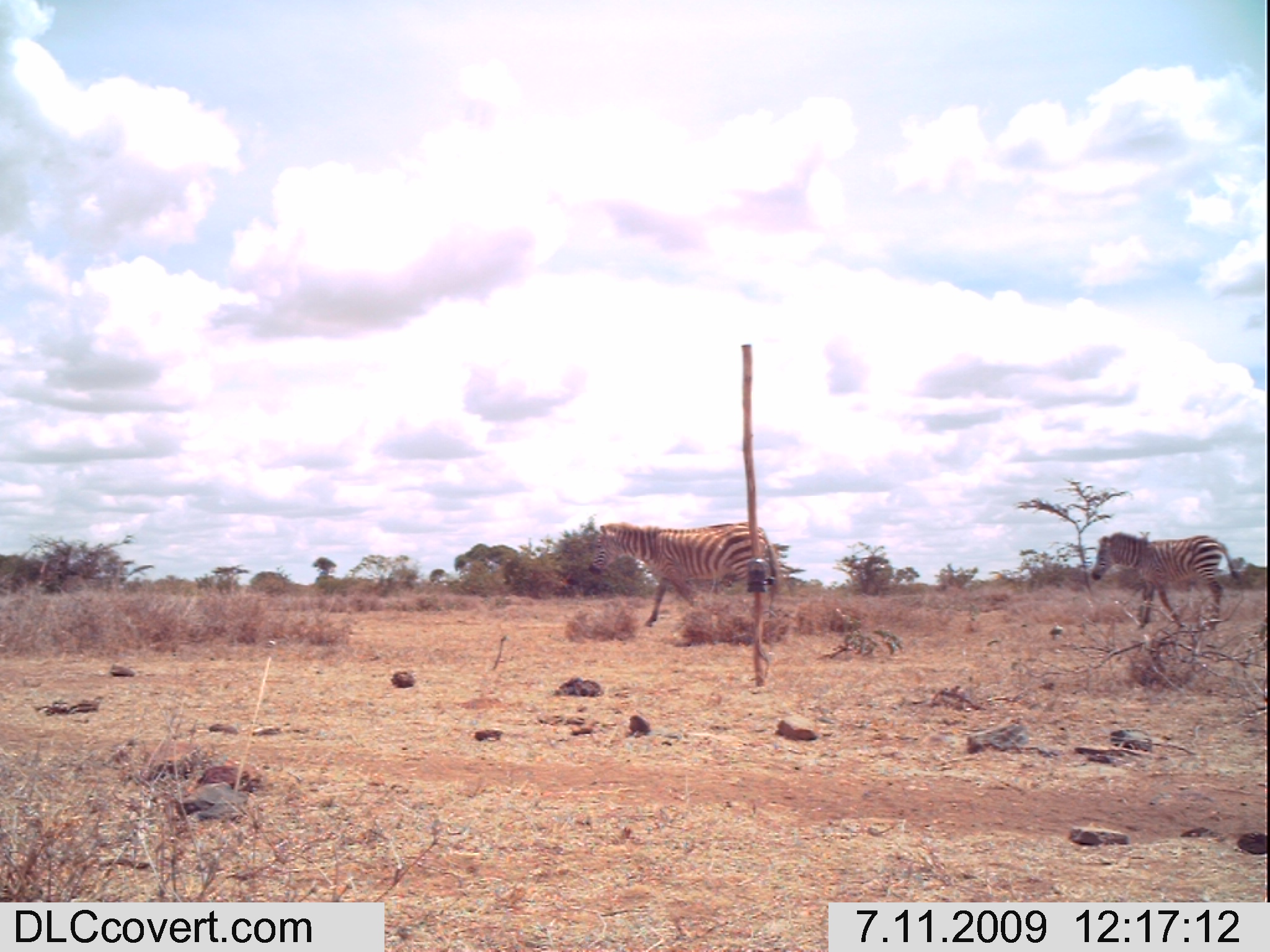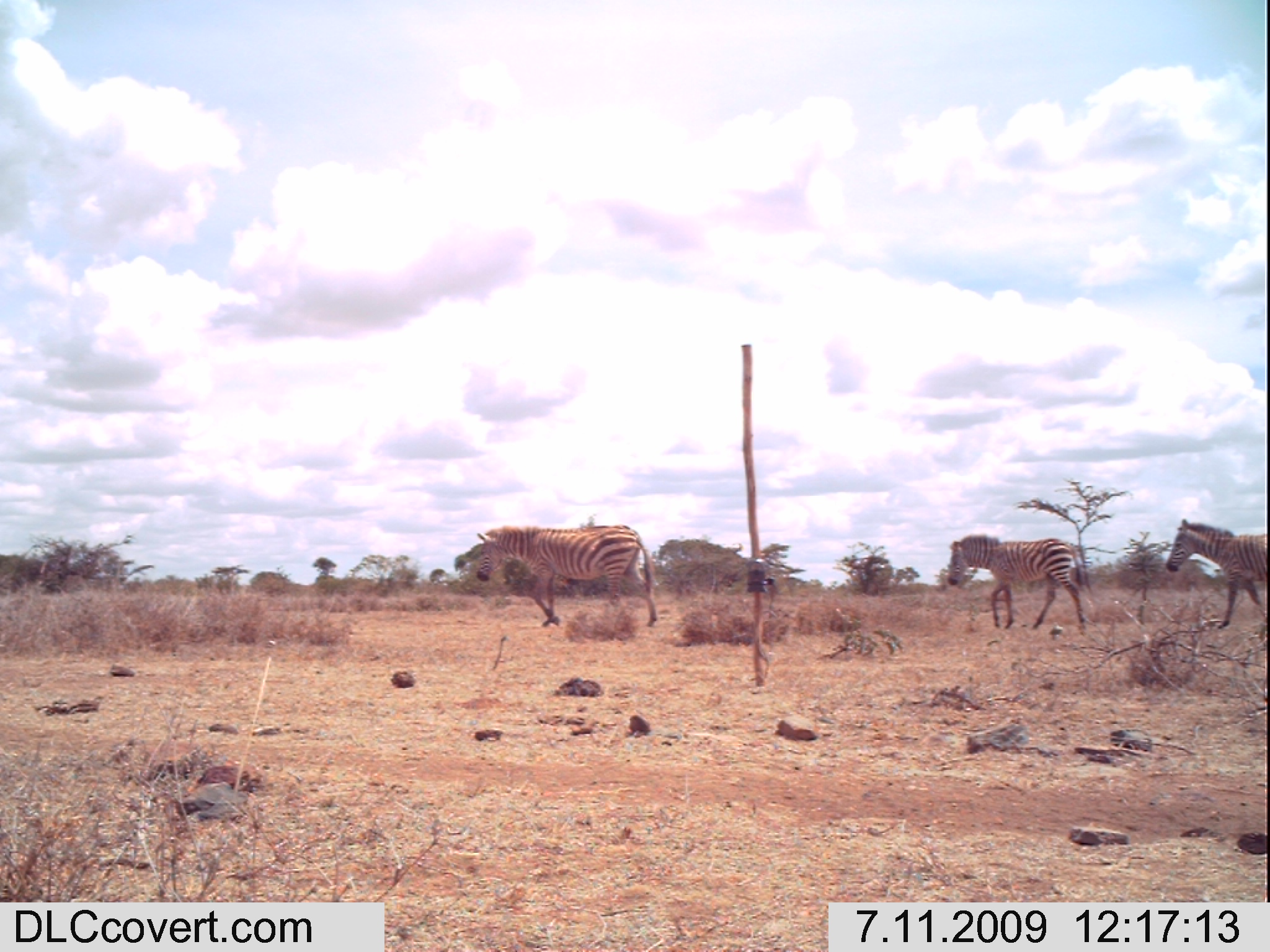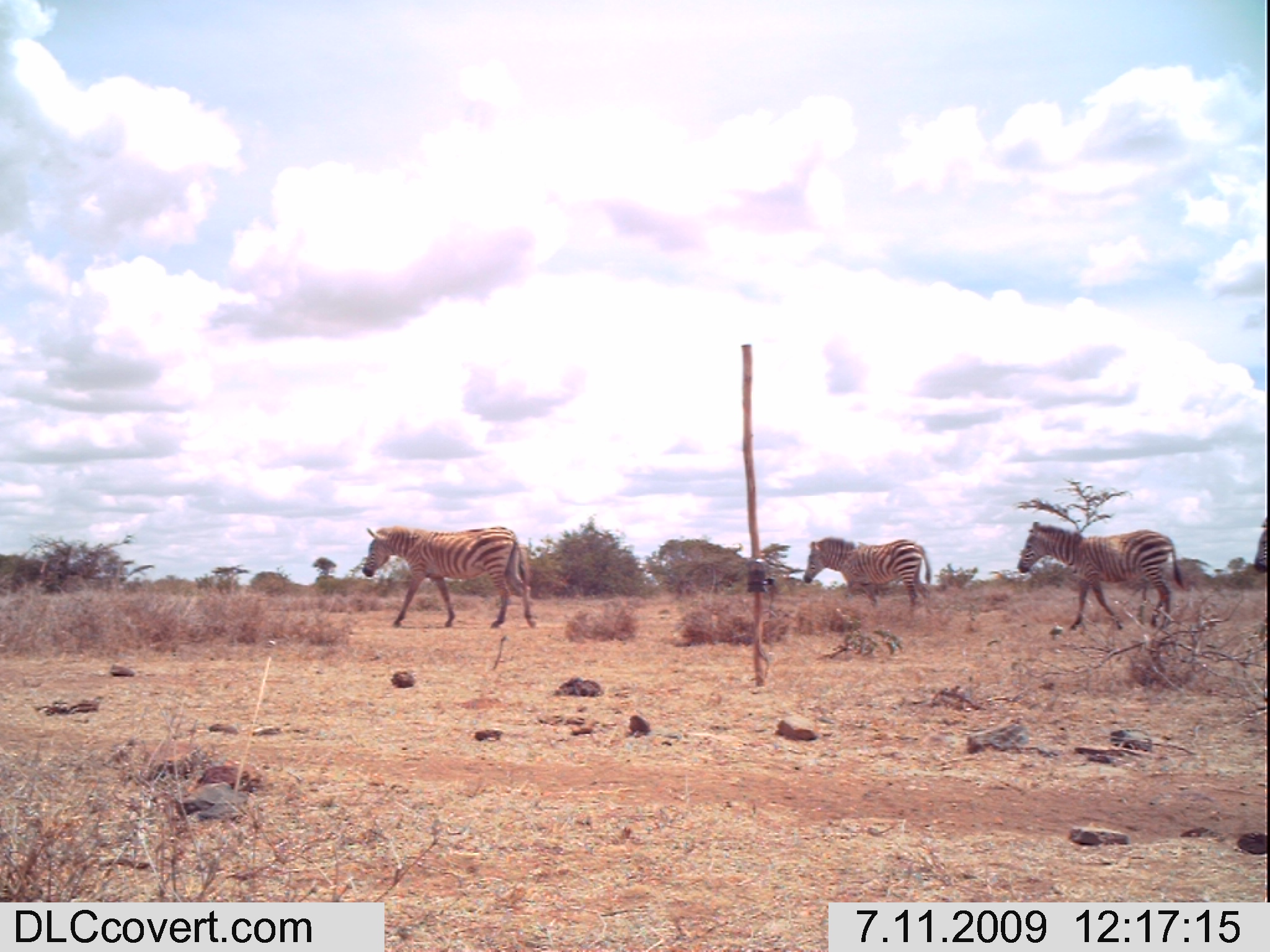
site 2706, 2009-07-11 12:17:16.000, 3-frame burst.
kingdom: Animalia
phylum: Chordata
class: Mammalia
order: Perissodactyla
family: Equidae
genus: Equus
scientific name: Equus quagga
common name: plains zebra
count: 2